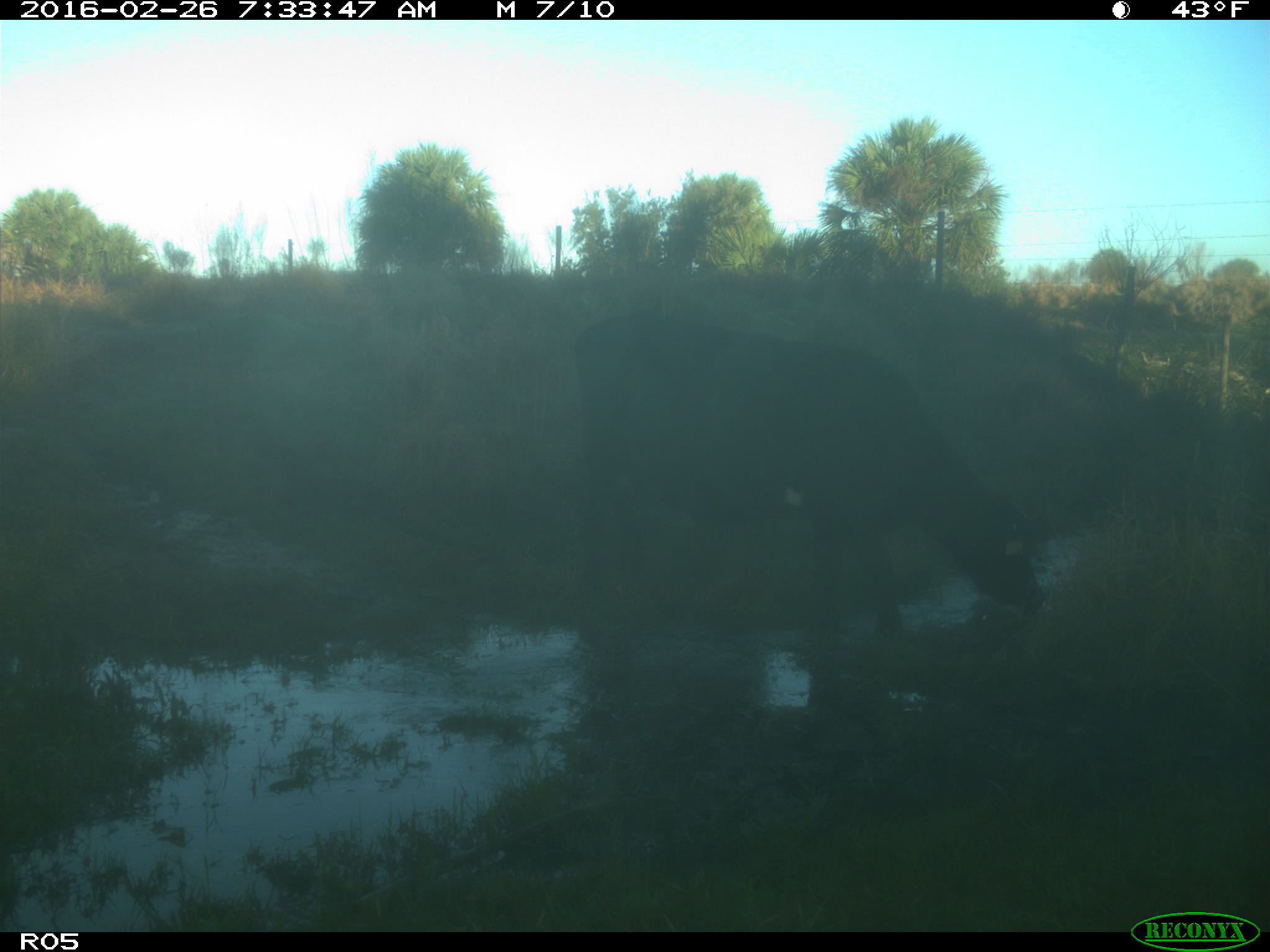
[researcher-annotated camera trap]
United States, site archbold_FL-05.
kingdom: Animalia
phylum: Chordata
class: Mammalia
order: Artiodactyla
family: Bovidae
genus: Bos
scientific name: Bos taurus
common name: domestic cow